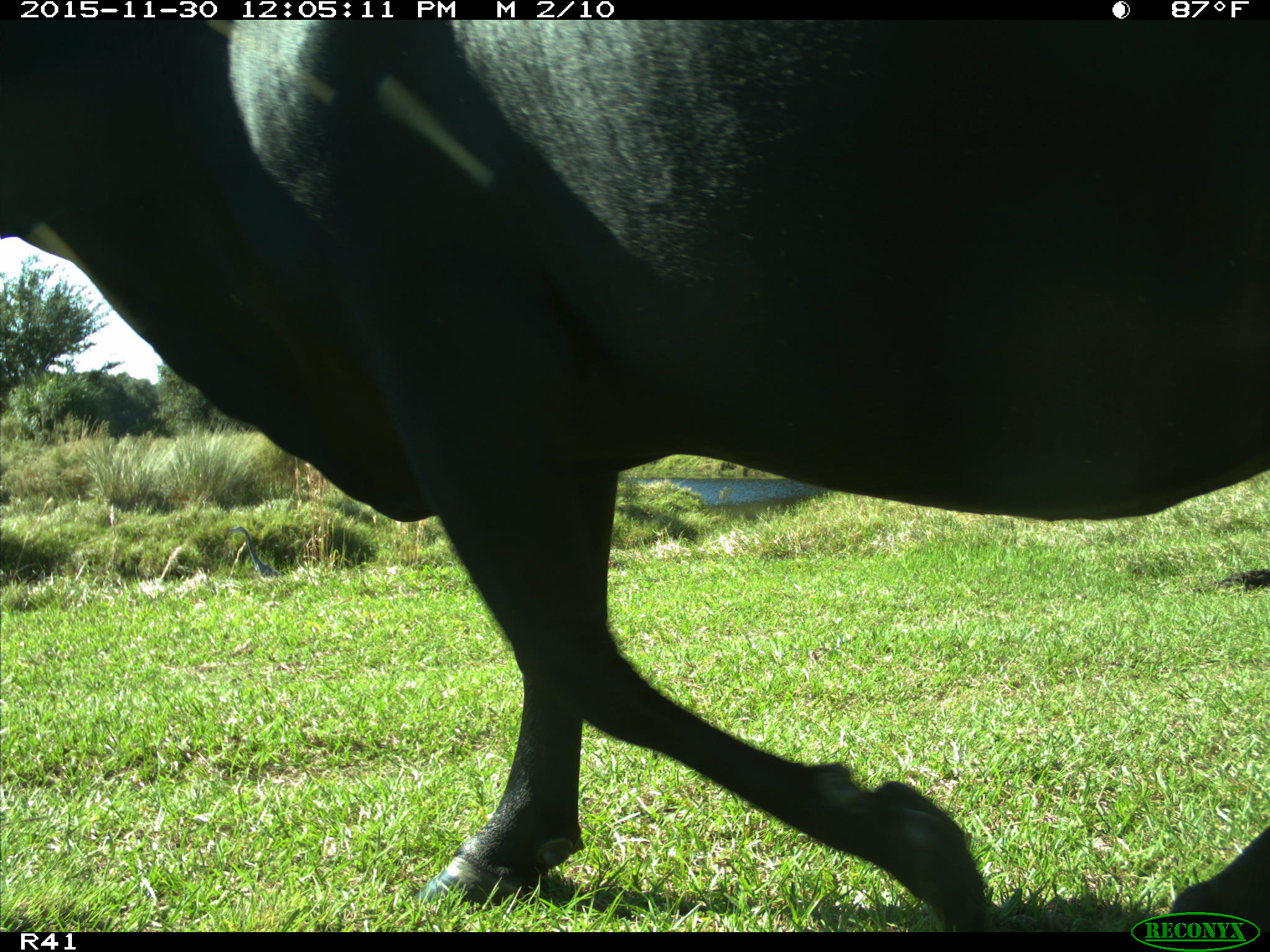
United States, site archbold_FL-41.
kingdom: Animalia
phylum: Chordata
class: Mammalia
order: Artiodactyla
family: Bovidae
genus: Bos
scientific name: Bos taurus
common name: domestic cow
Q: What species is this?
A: Bos taurus (domestic cow).